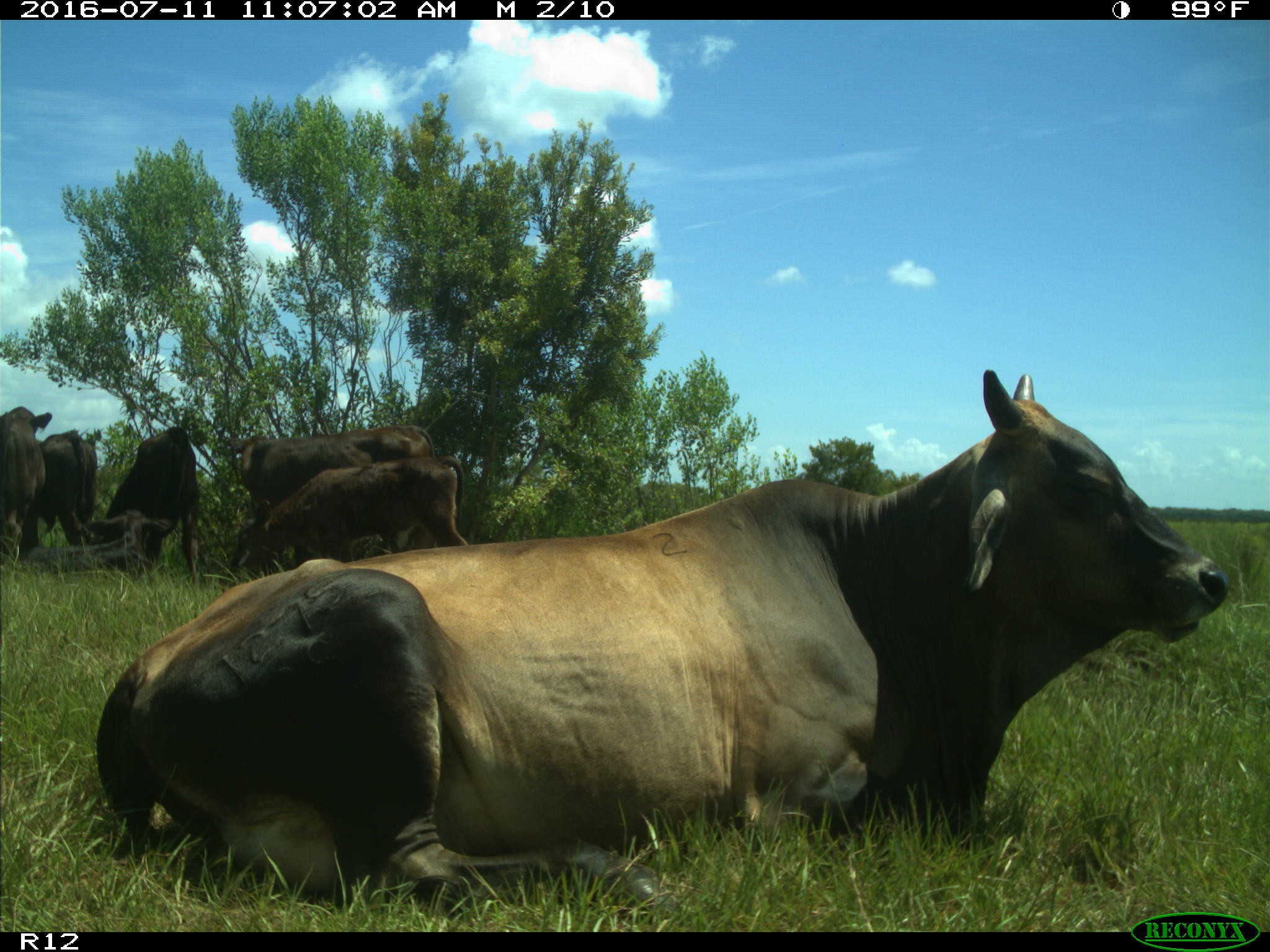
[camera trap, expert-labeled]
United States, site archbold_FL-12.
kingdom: Animalia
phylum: Chordata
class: Mammalia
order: Artiodactyla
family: Bovidae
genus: Bos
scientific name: Bos taurus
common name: domestic cow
Bos taurus (domestic cow).